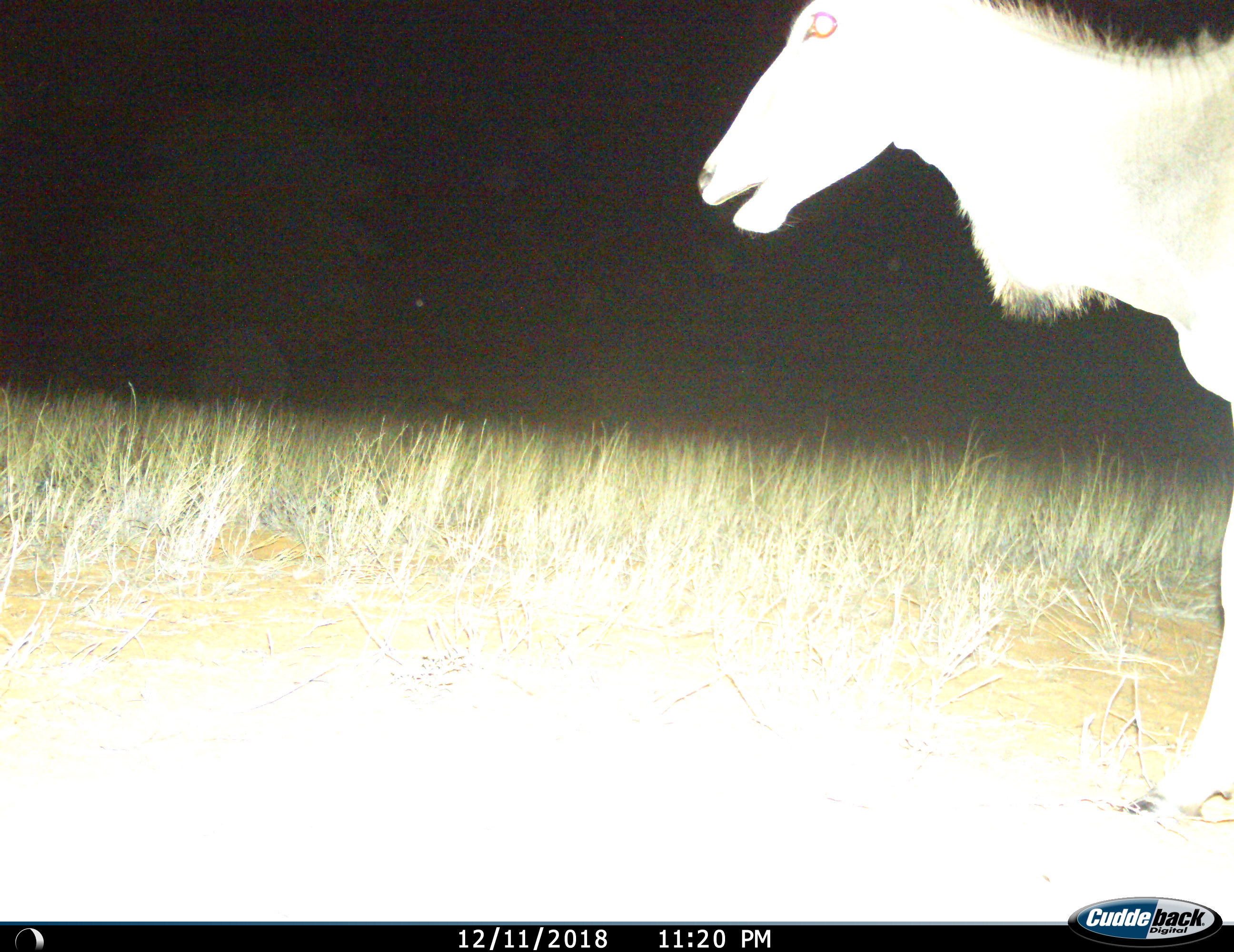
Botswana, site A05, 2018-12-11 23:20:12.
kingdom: Animalia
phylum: Chordata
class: Mammalia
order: Artiodactyla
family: Bovidae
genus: Tragelaphus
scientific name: Tragelaphus oryx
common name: eland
Eland (Tragelaphus oryx), count 1. Behavior (volunteer vote fractions): standing 40%, resting 0%, moving 50%, interacting 0%. Young present (vote fraction): 0%. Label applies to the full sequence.